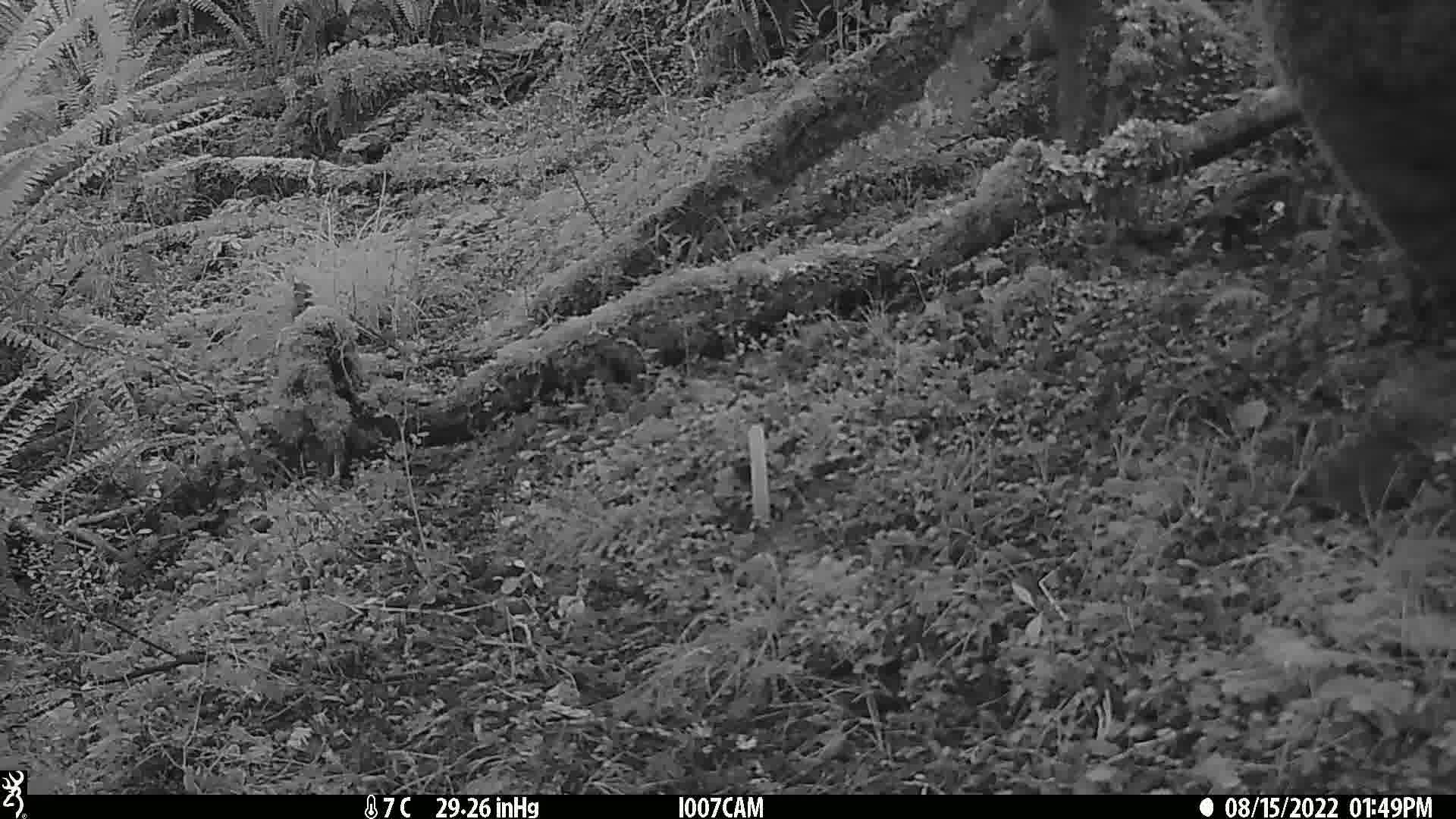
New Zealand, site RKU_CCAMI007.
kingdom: Animalia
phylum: Chordata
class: Mammalia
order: Rodentia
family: Muridae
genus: Rattus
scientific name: Rattus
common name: rat